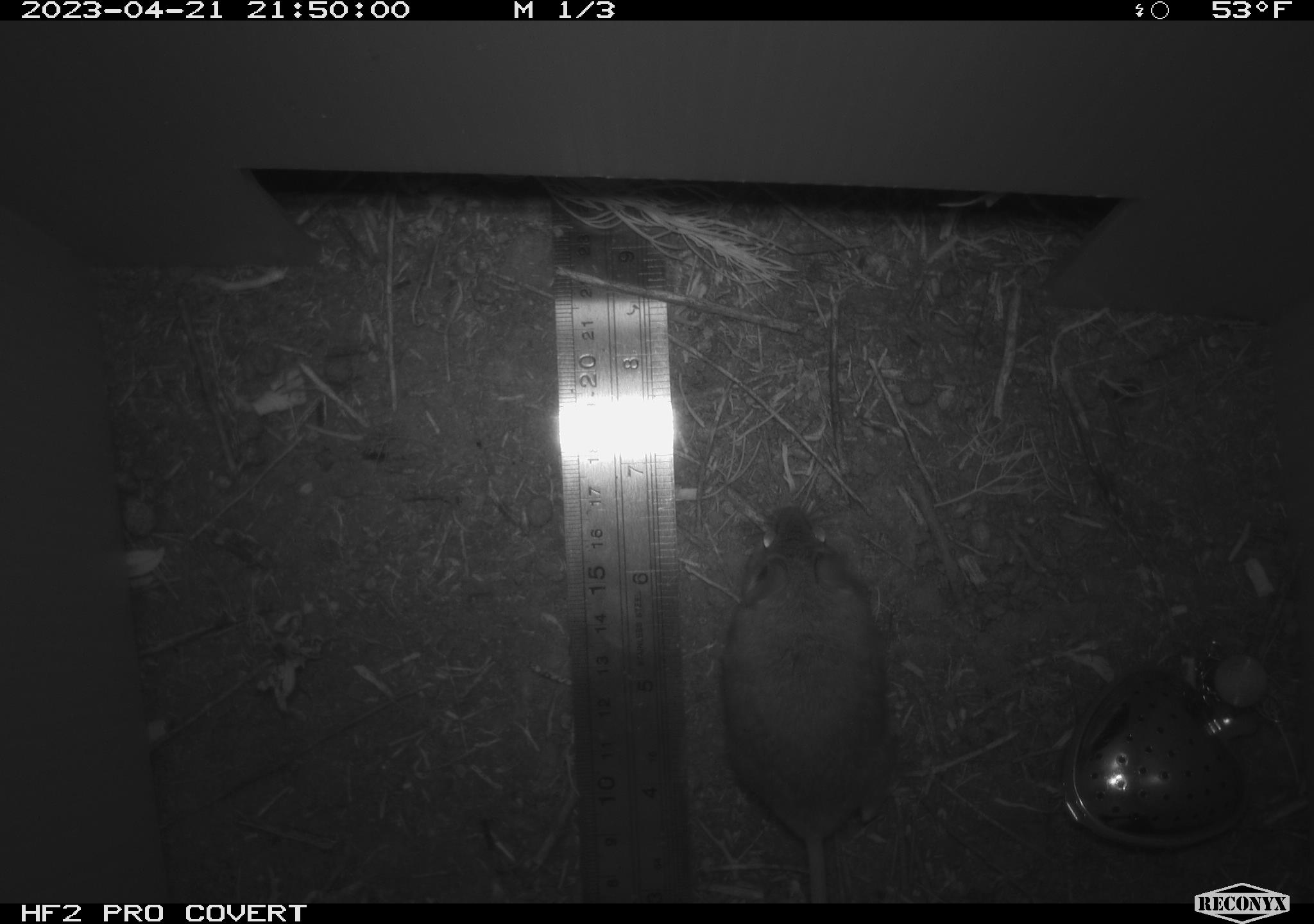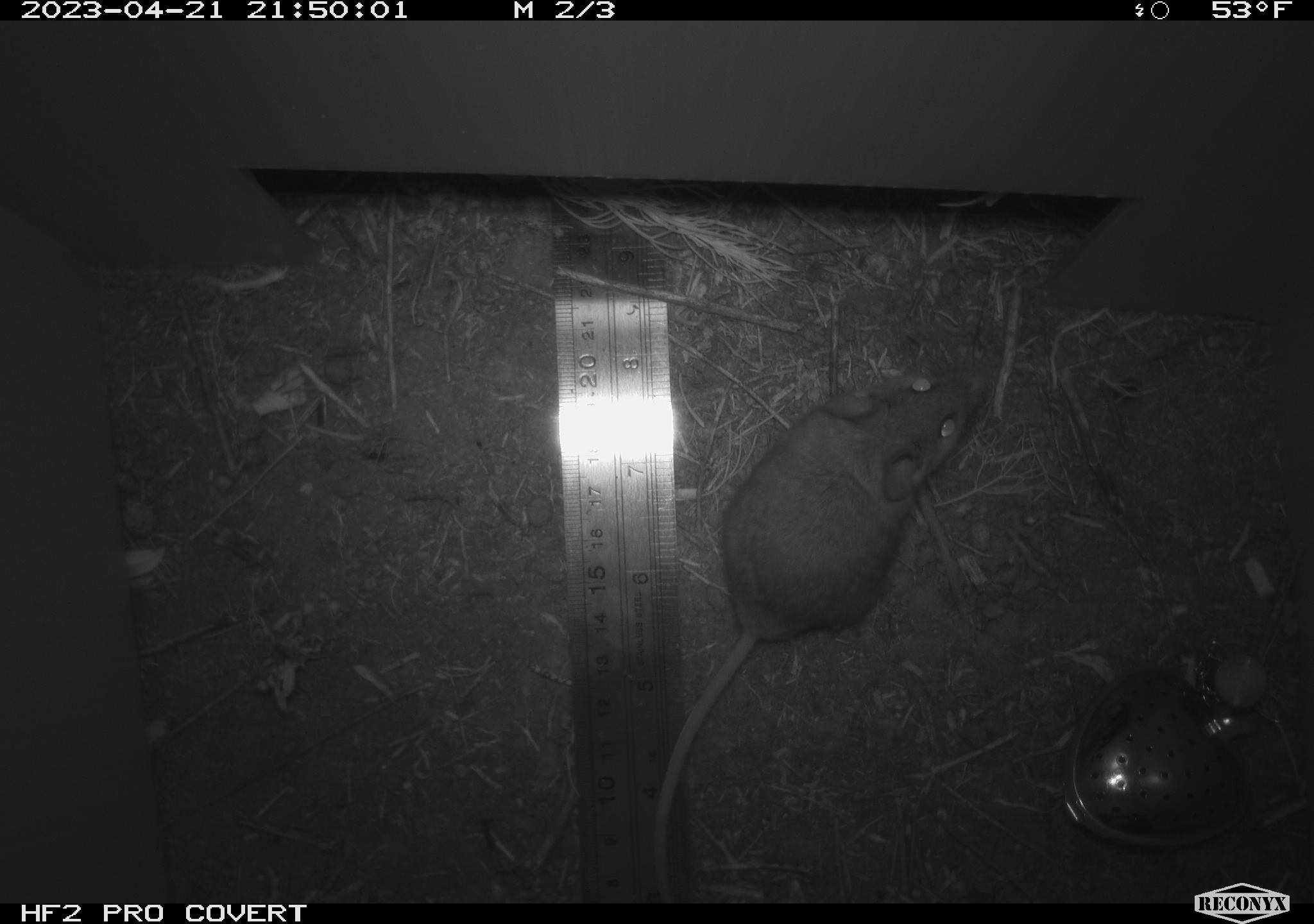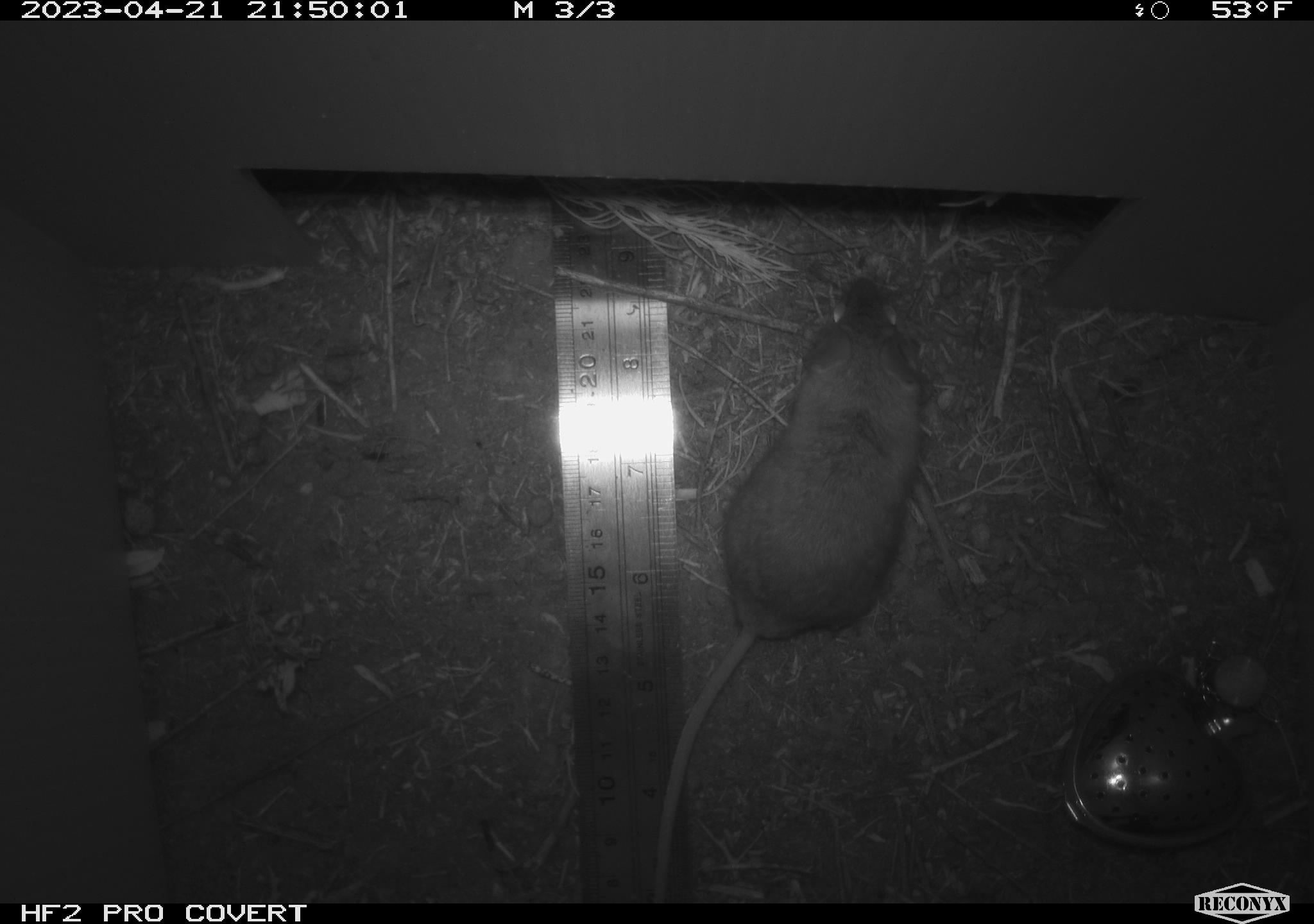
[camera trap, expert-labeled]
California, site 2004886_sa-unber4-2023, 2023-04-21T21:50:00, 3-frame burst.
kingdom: Animalia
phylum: Chordata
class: Mammalia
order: Rodentia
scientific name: Rodentia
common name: mouse species